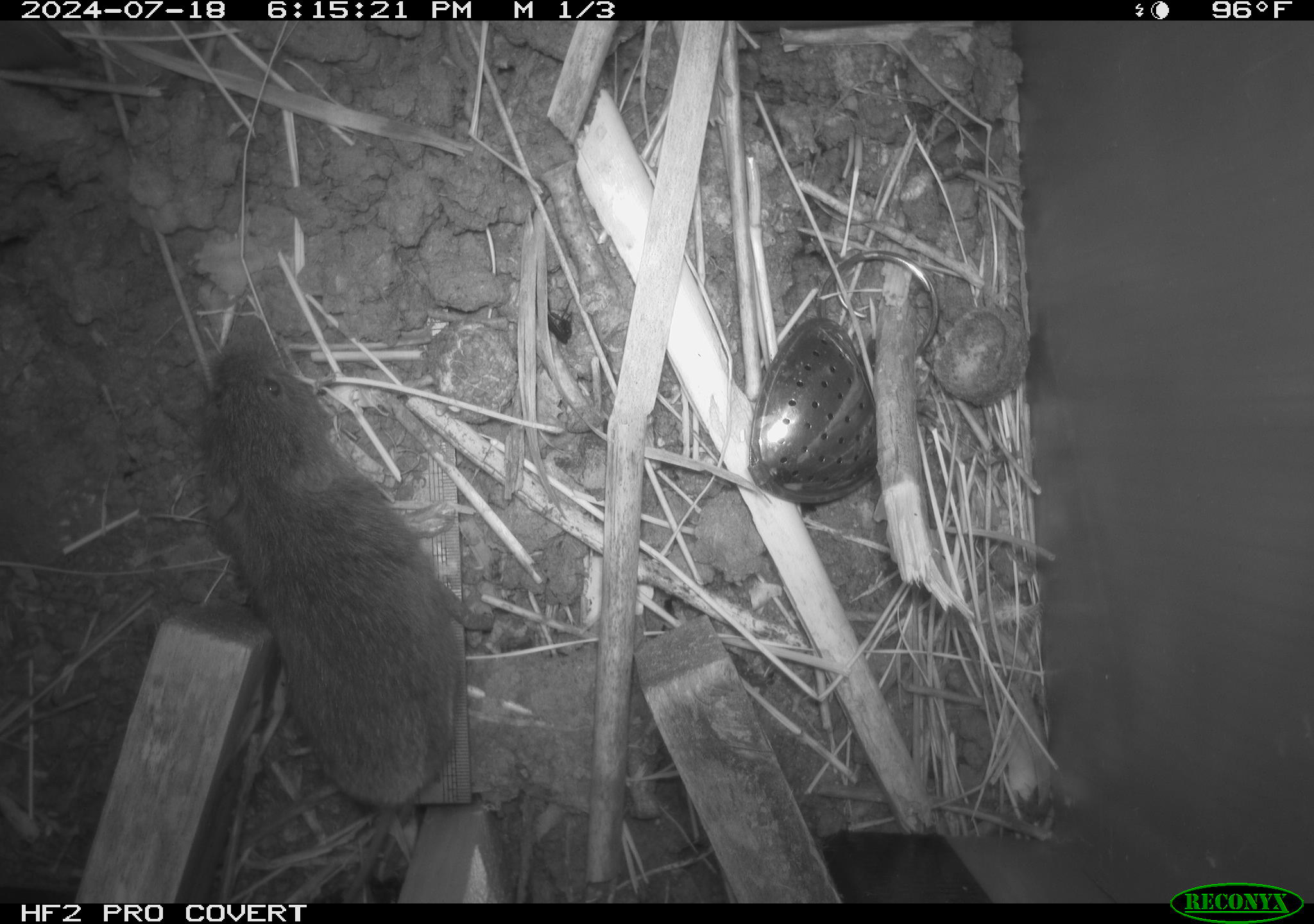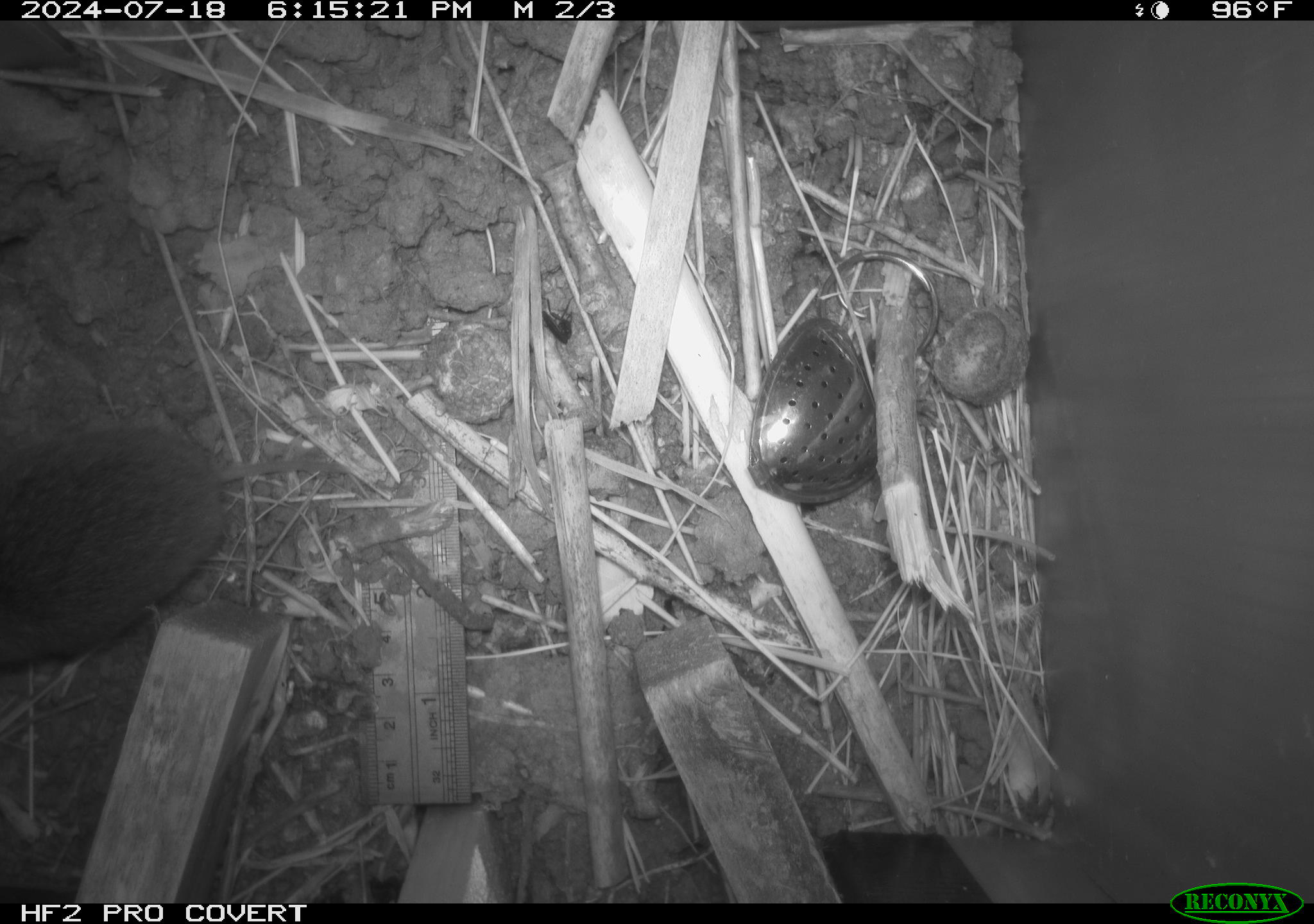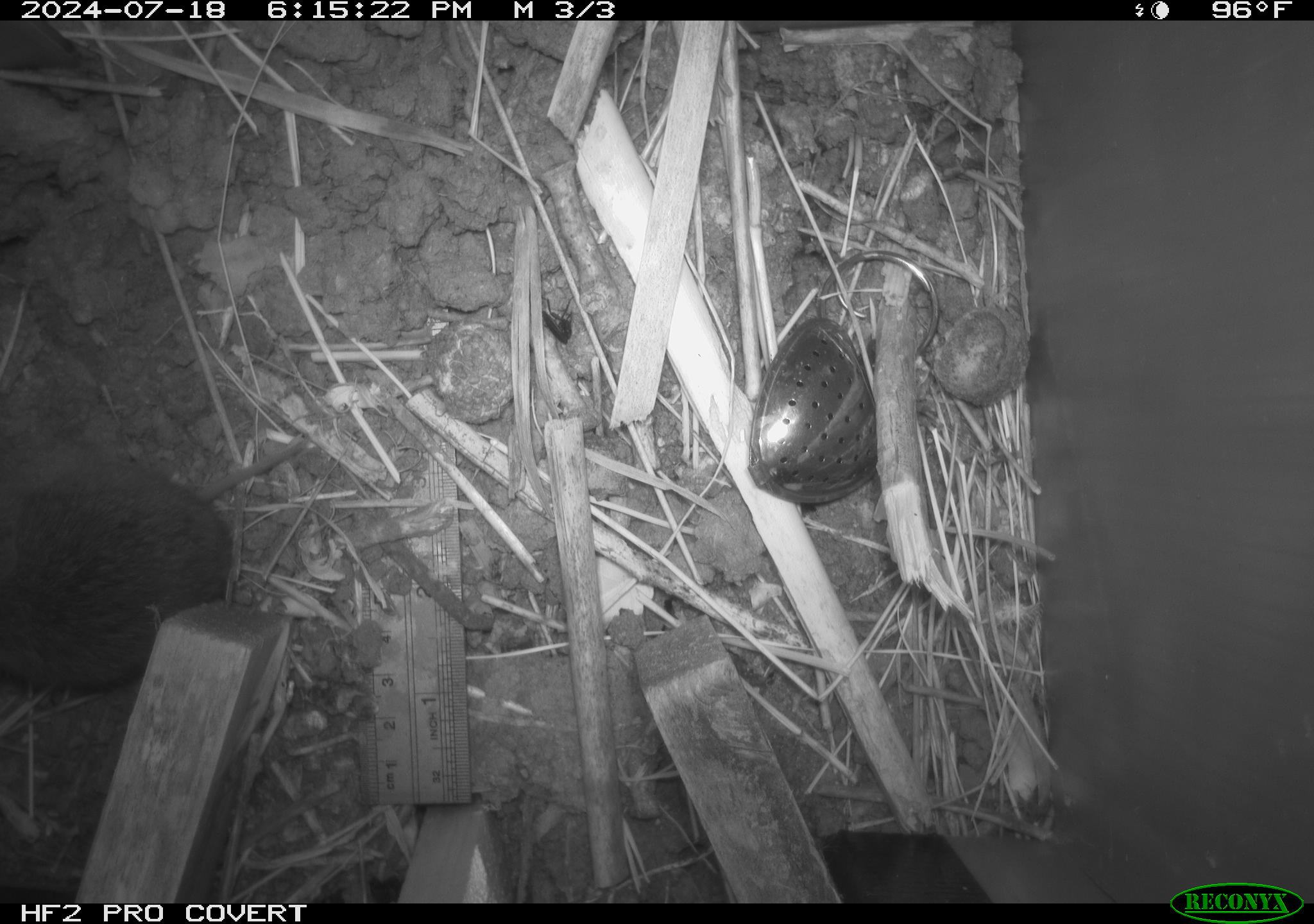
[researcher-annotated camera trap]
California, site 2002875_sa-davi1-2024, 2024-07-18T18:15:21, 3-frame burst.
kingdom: Animalia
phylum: Chordata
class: Mammalia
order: Rodentia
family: Cricetidae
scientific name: Arvicolinae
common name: voles, lemmings, and muskrats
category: arvicolinae subfamily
Arvicolinae subfamily (voles, lemmings, and muskrats) (Arvicolinae).